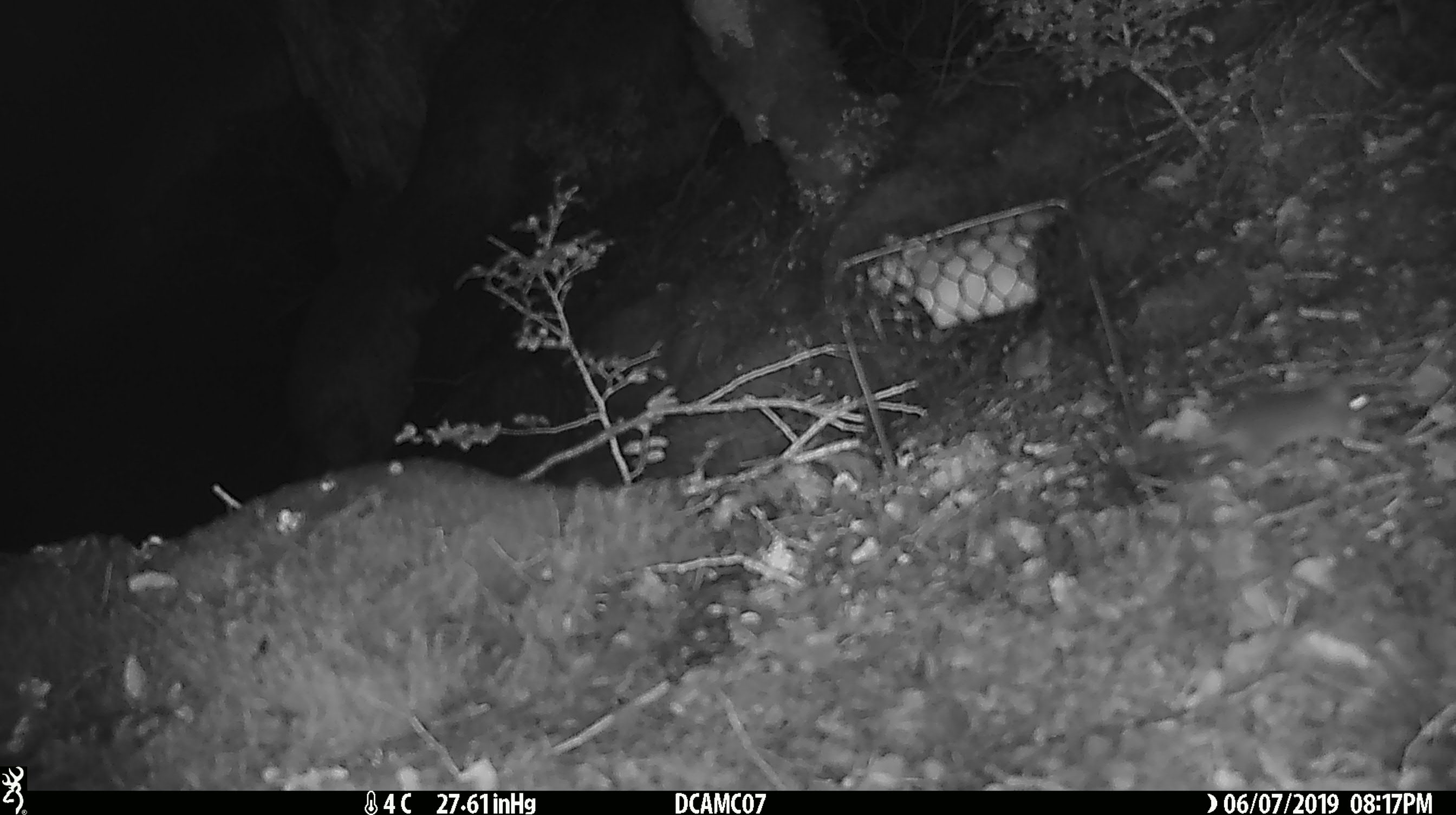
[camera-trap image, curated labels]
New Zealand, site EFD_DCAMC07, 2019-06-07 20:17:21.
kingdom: Animalia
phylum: Chordata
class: Mammalia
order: Rodentia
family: Muridae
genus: Mus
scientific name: Mus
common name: mouse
Mouse (Mus).